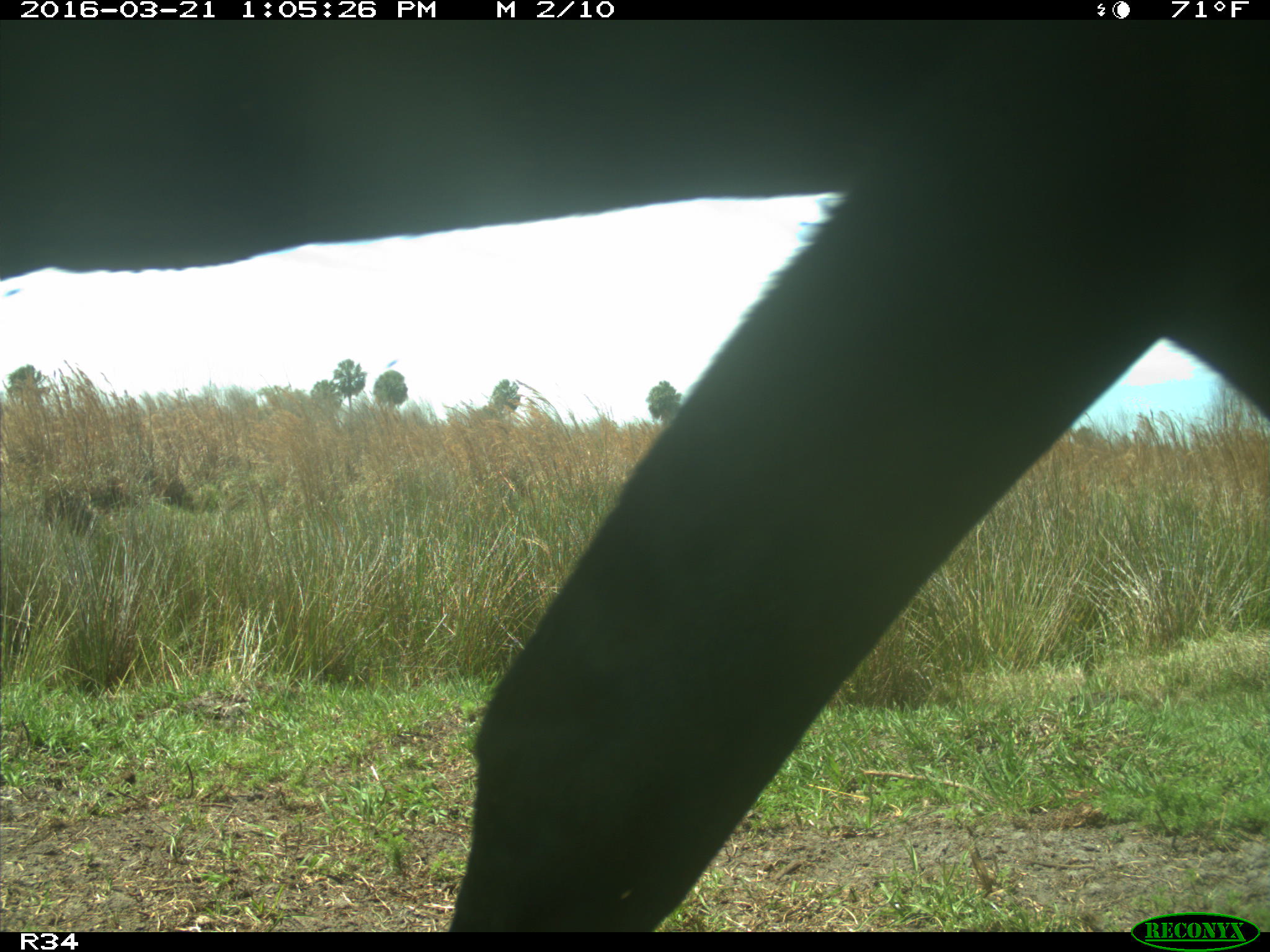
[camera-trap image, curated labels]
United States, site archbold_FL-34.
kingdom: Animalia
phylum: Chordata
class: Mammalia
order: Artiodactyla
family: Bovidae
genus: Bos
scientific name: Bos taurus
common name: domestic cow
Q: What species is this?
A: Bos taurus (domestic cow).